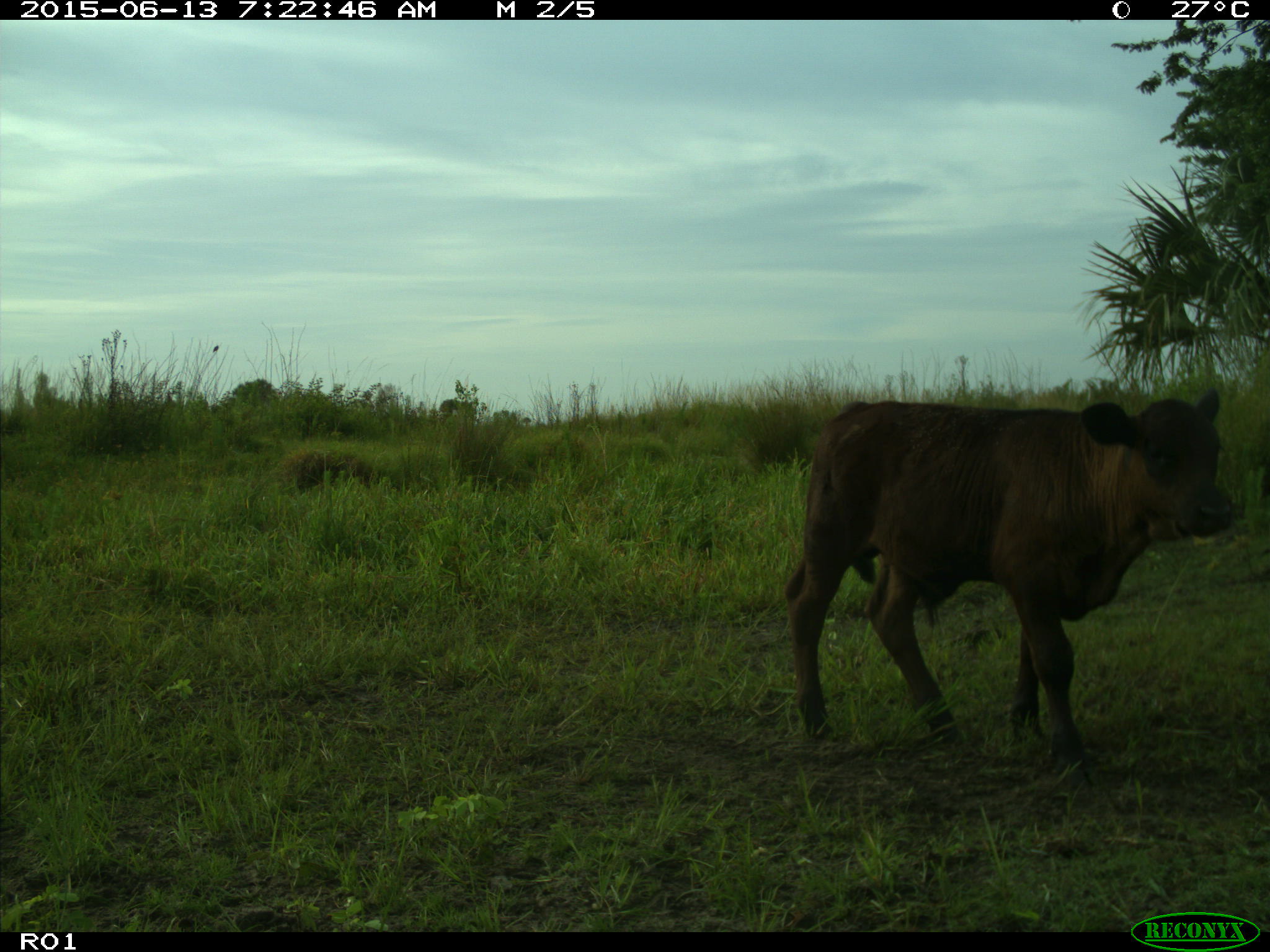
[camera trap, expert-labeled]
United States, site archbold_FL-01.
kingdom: Animalia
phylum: Chordata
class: Mammalia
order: Artiodactyla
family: Bovidae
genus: Bos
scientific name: Bos taurus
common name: domestic cow